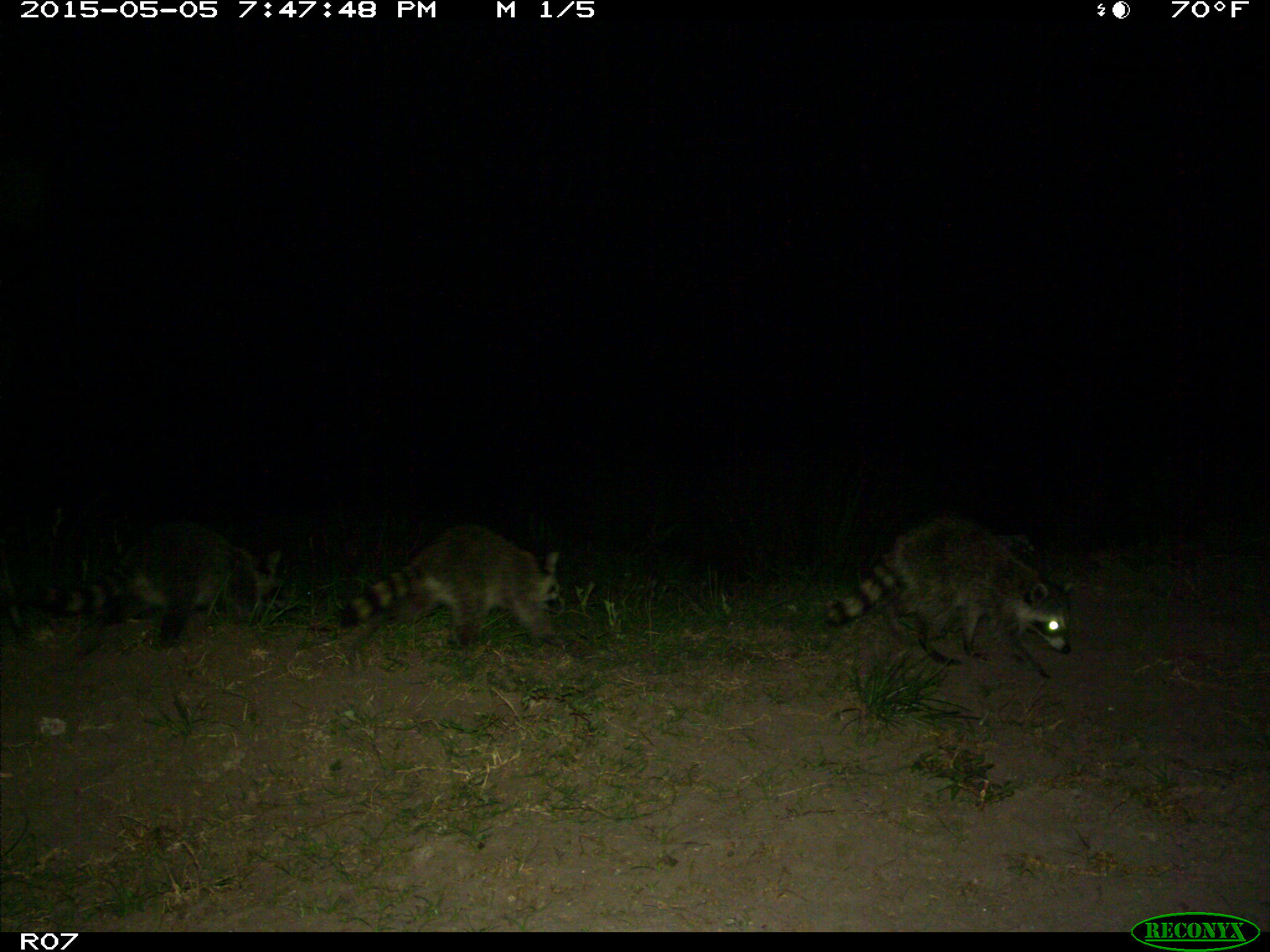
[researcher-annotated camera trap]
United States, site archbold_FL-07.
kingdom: Animalia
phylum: Chordata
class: Mammalia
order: Carnivora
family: Procyonidae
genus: Procyon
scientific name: Procyon lotor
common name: common raccoon